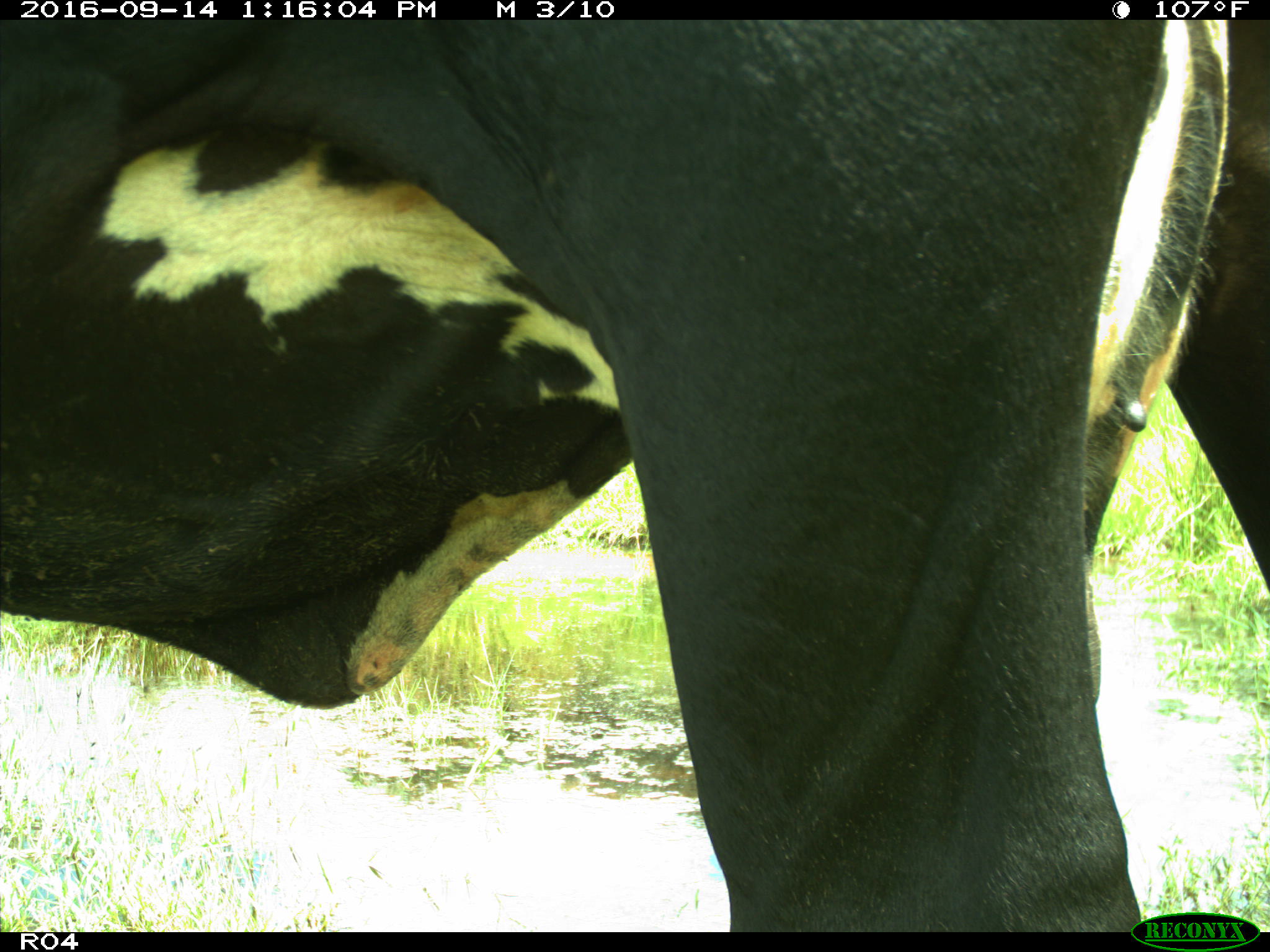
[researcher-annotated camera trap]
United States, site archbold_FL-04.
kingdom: Animalia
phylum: Chordata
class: Mammalia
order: Artiodactyla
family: Bovidae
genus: Bos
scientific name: Bos taurus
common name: domestic cow